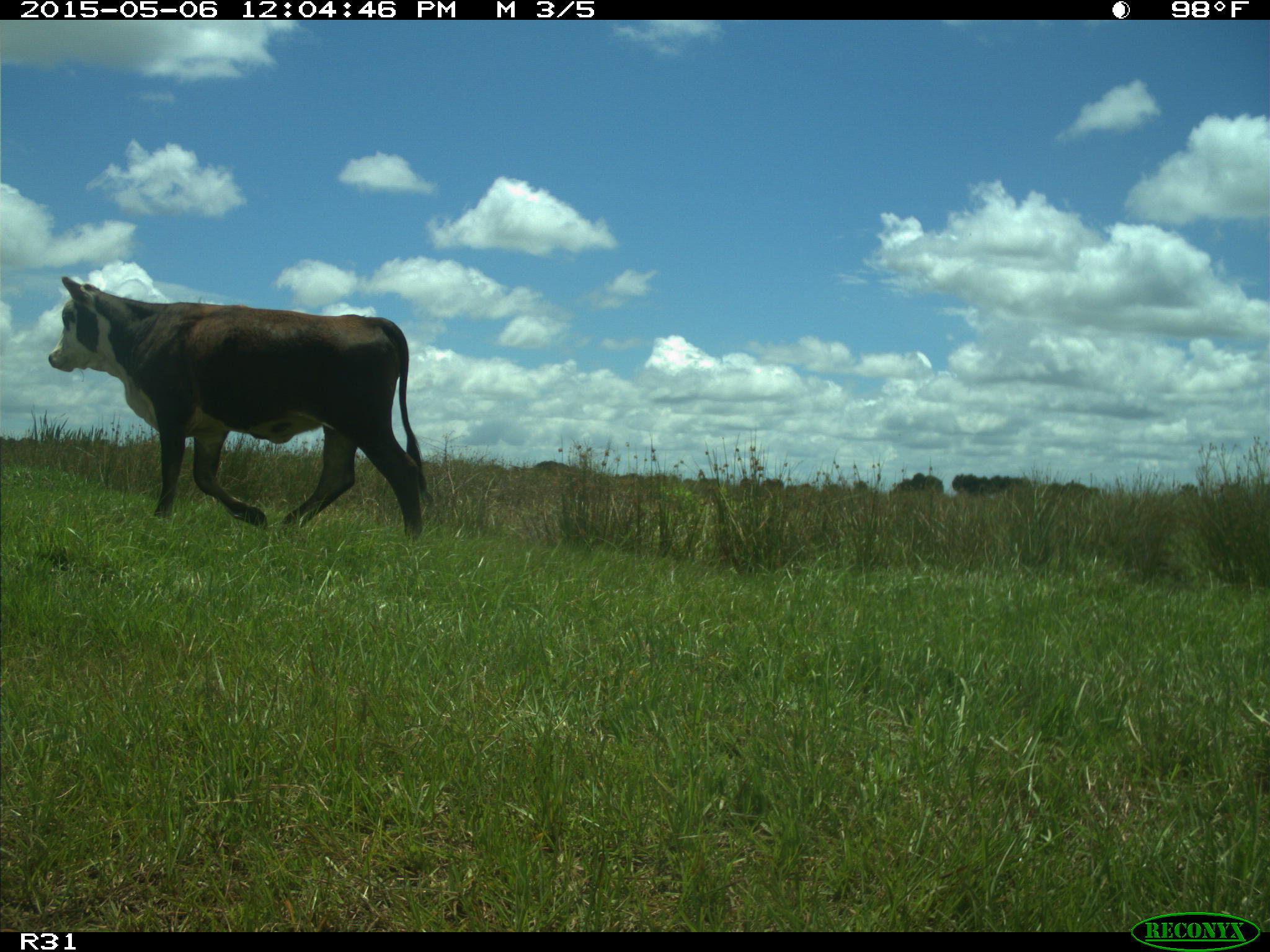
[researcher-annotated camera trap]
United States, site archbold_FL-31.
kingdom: Animalia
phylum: Chordata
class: Mammalia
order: Artiodactyla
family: Bovidae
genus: Bos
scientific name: Bos taurus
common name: domestic cow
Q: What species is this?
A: Bos taurus (domestic cow).